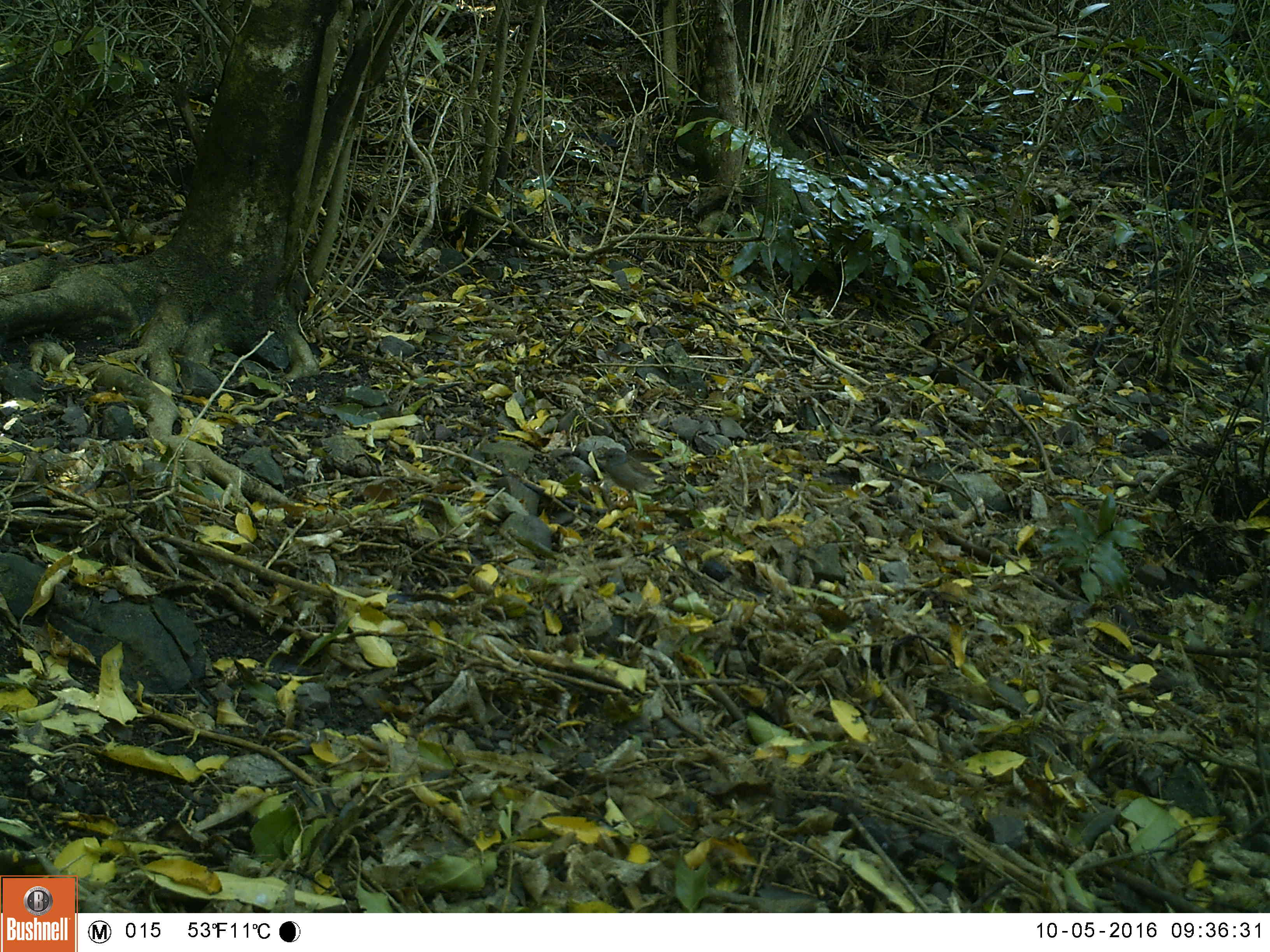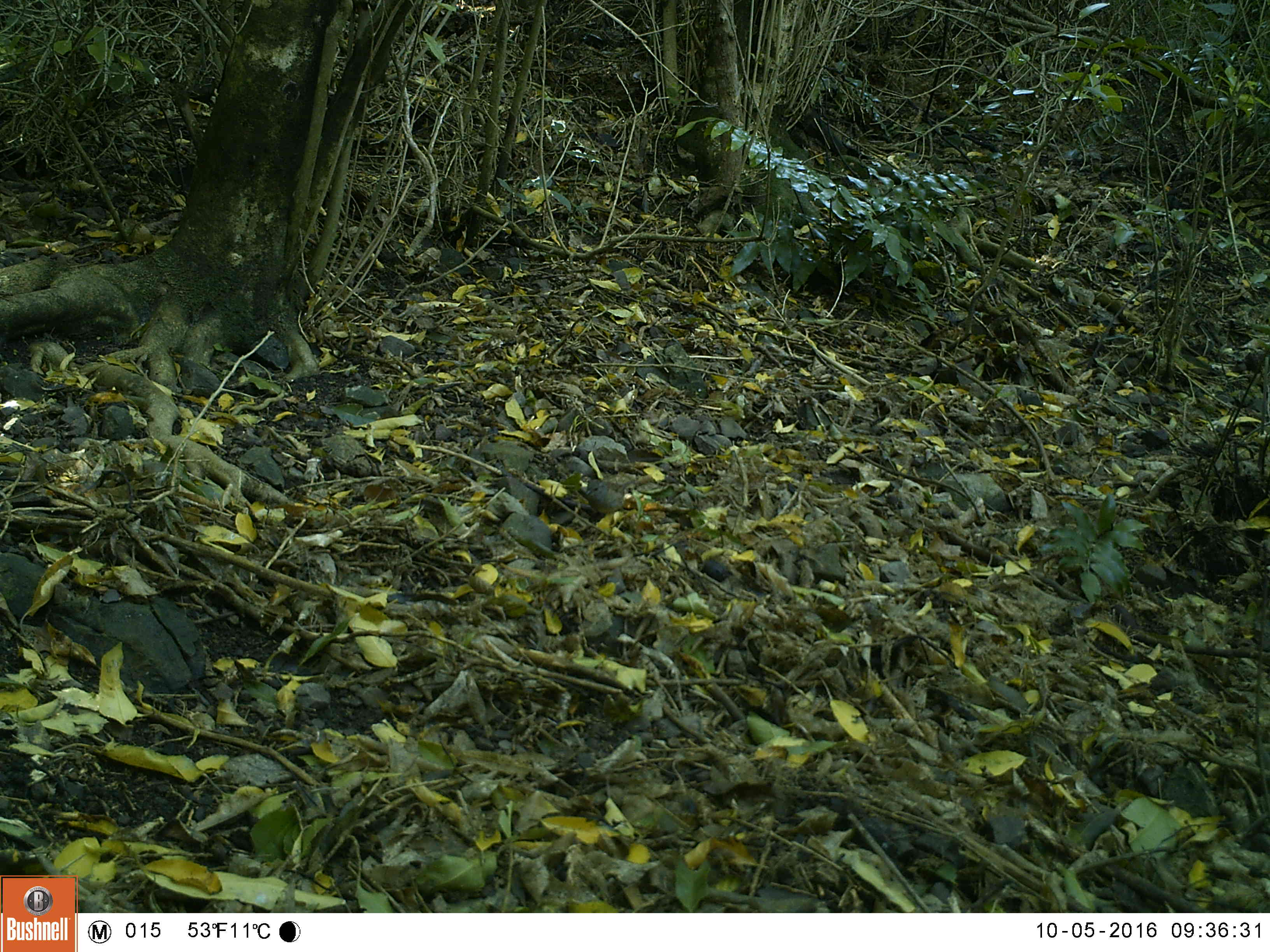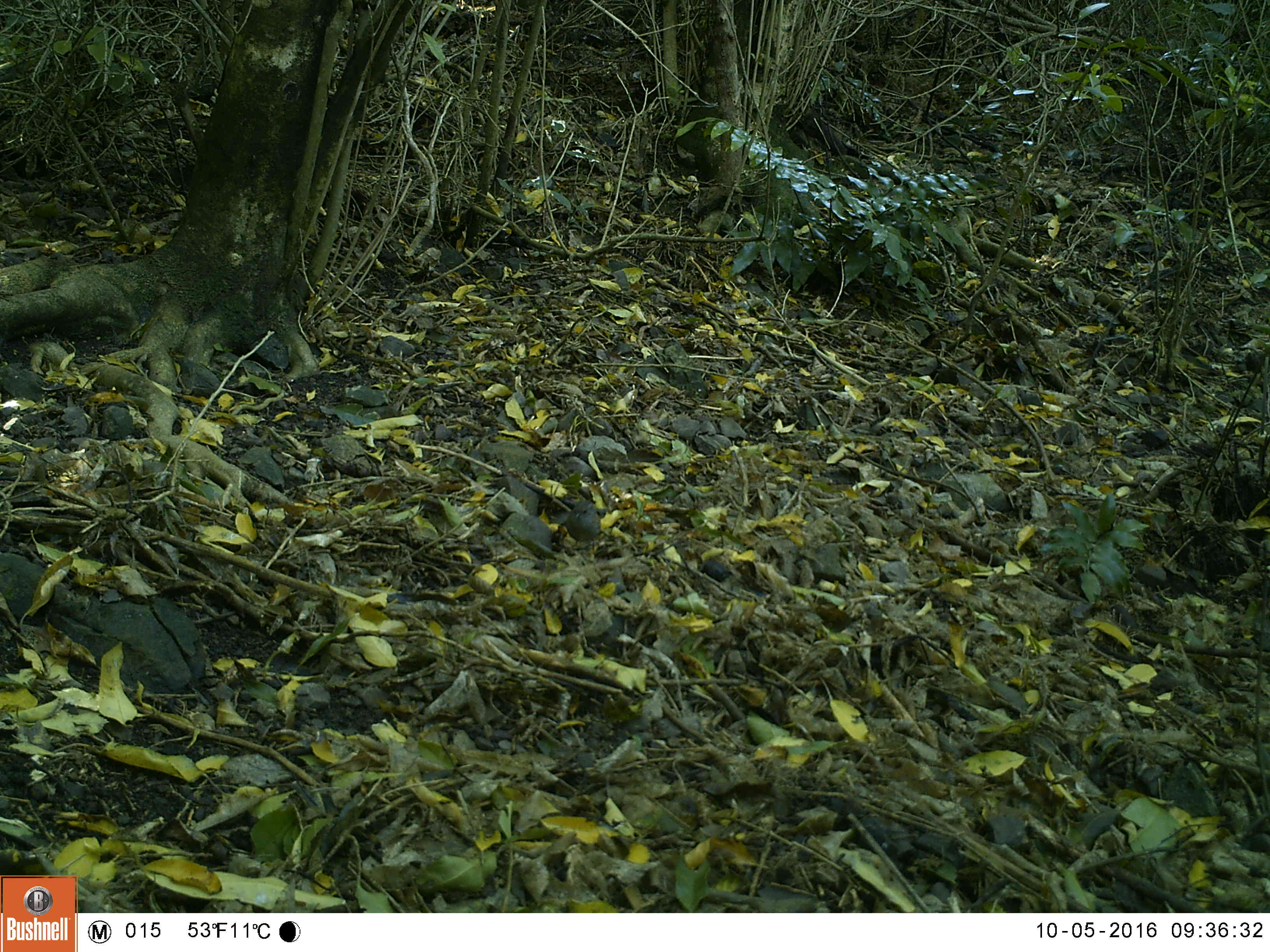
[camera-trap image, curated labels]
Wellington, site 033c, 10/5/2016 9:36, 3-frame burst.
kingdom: Animalia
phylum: Chordata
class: Aves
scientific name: Aves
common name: bird